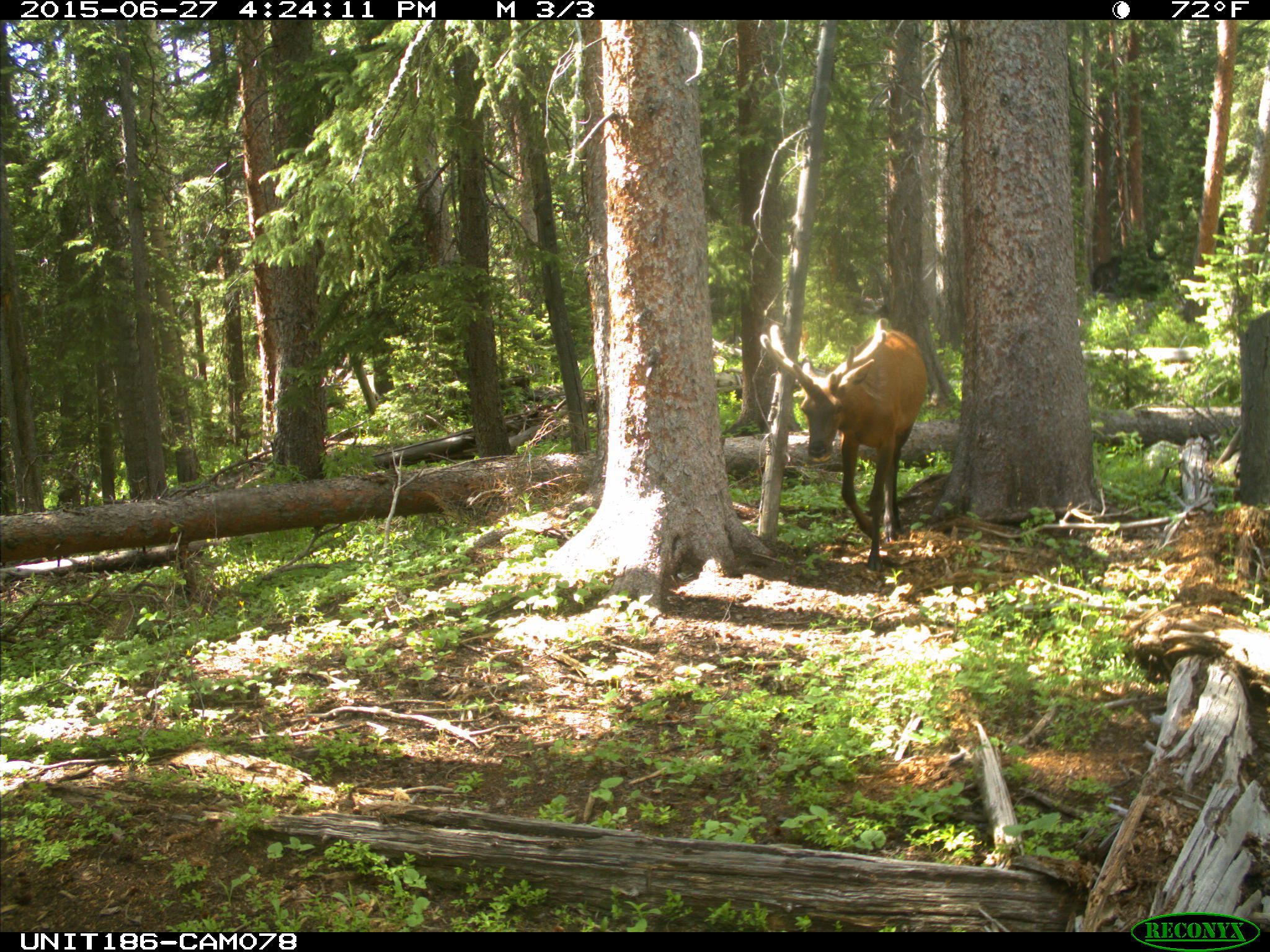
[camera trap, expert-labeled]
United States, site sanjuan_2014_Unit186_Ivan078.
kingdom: Animalia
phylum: Chordata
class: Mammalia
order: Artiodactyla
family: Cervidae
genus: Cervus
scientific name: Cervus elaphus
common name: red deer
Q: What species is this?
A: Cervus elaphus (red deer).